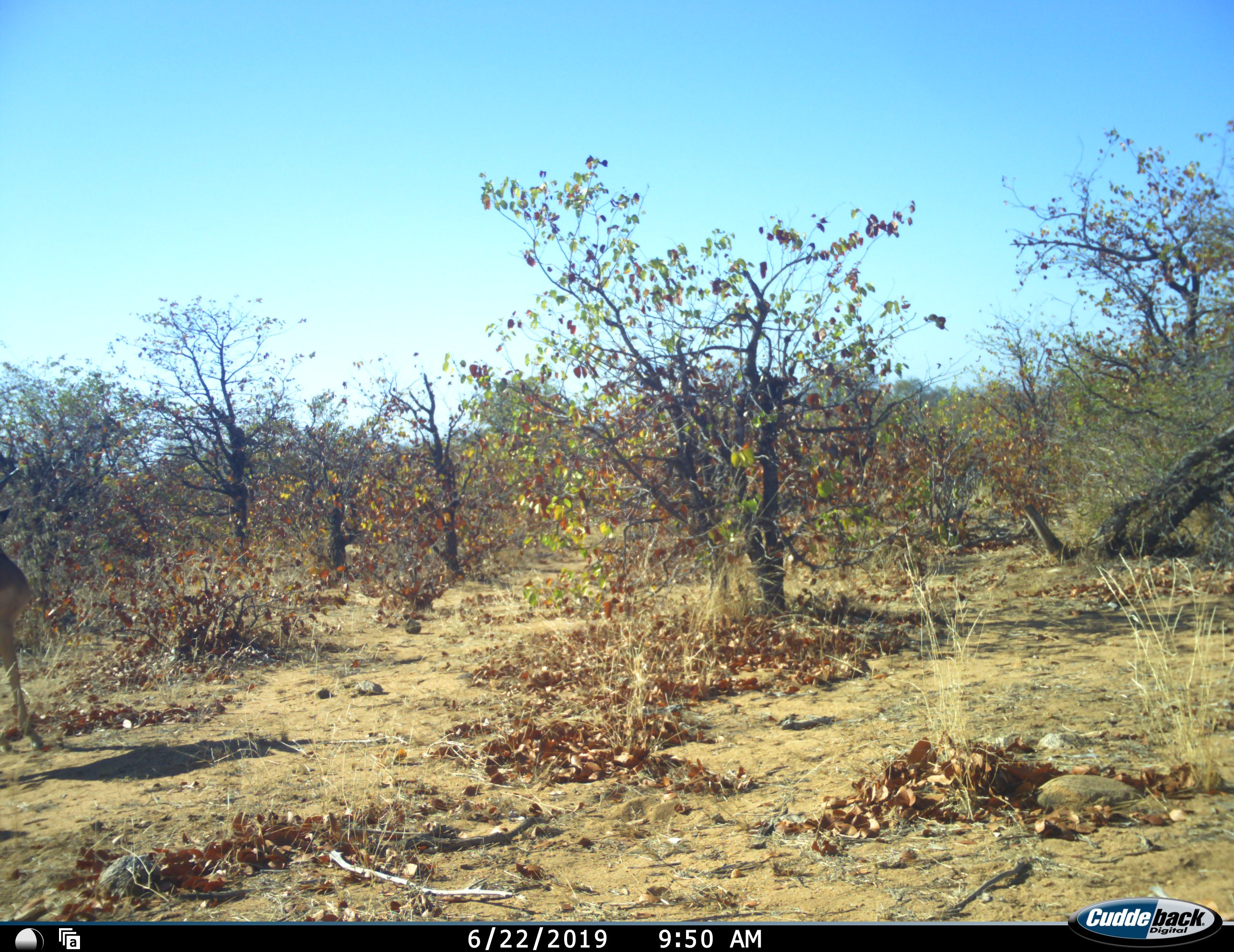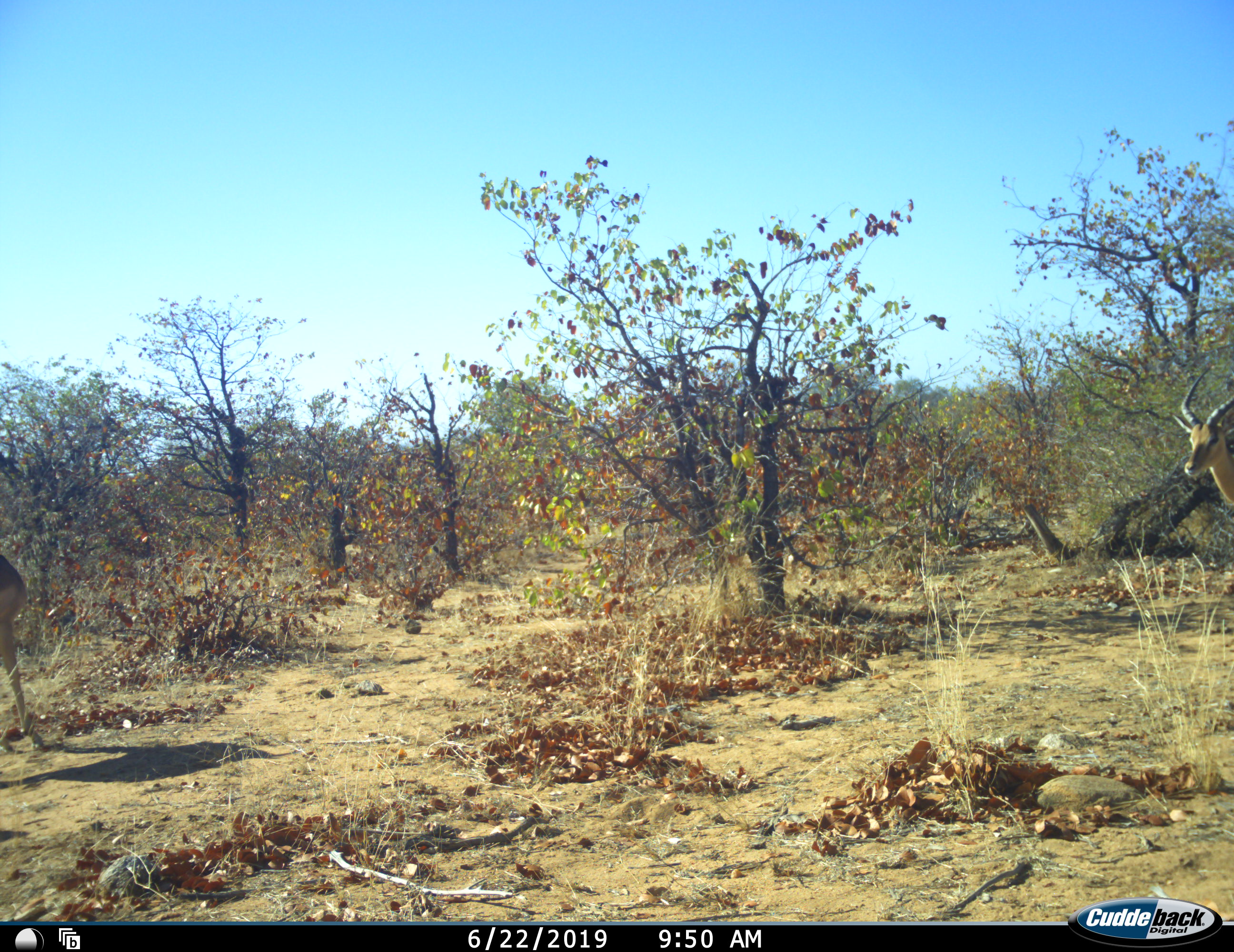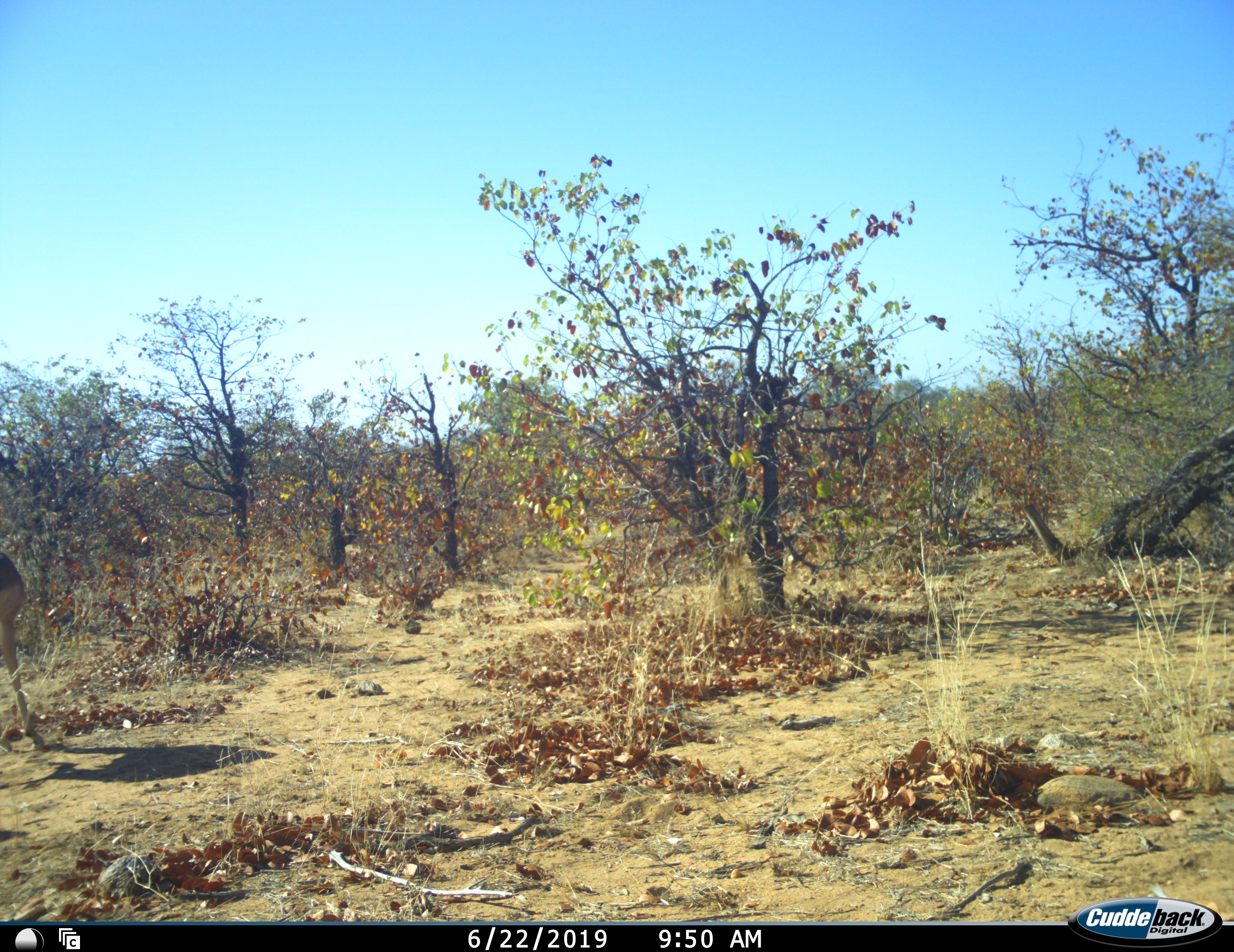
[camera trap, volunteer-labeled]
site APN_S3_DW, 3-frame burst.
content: unidentified animal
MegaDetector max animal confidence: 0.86